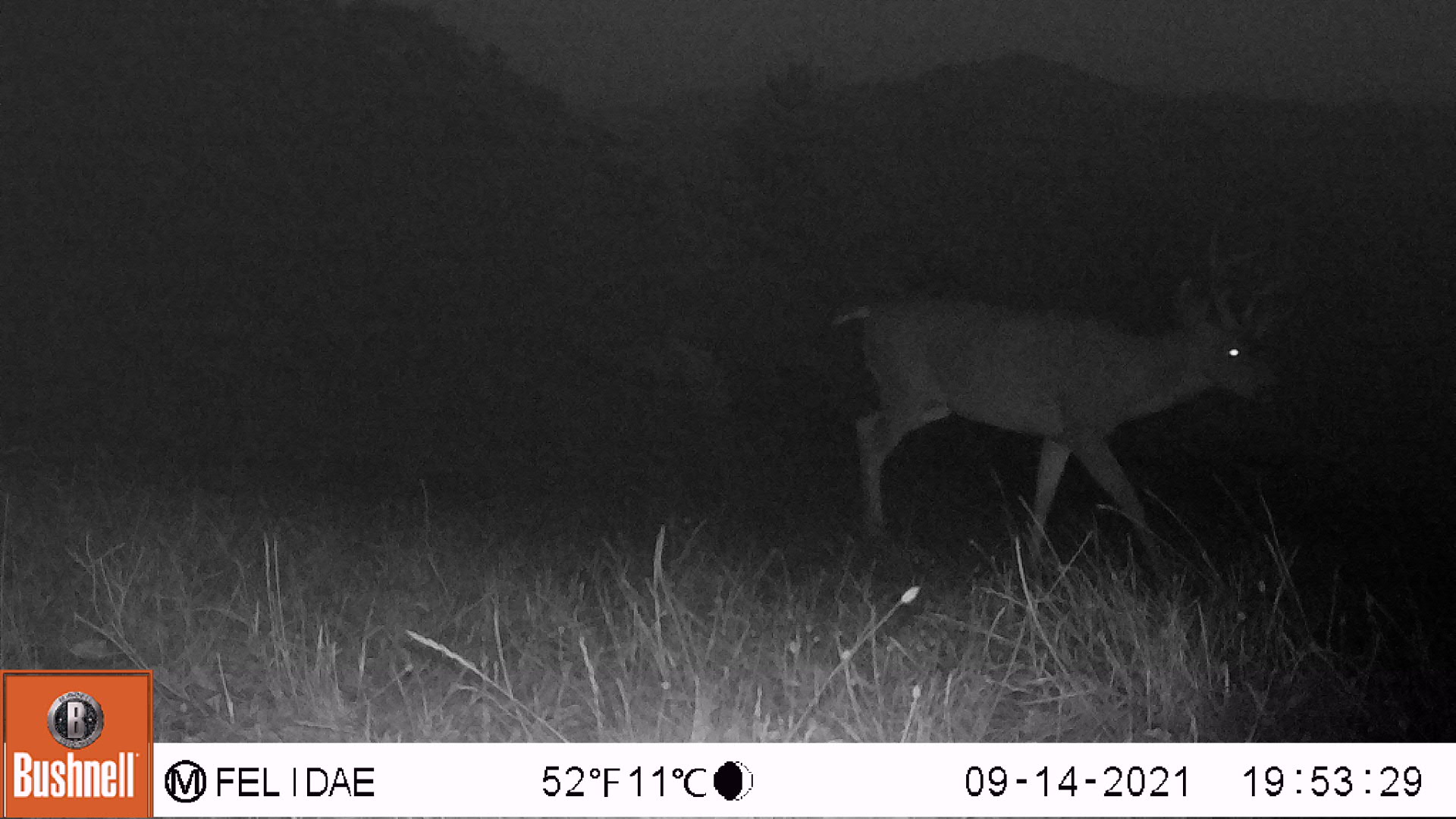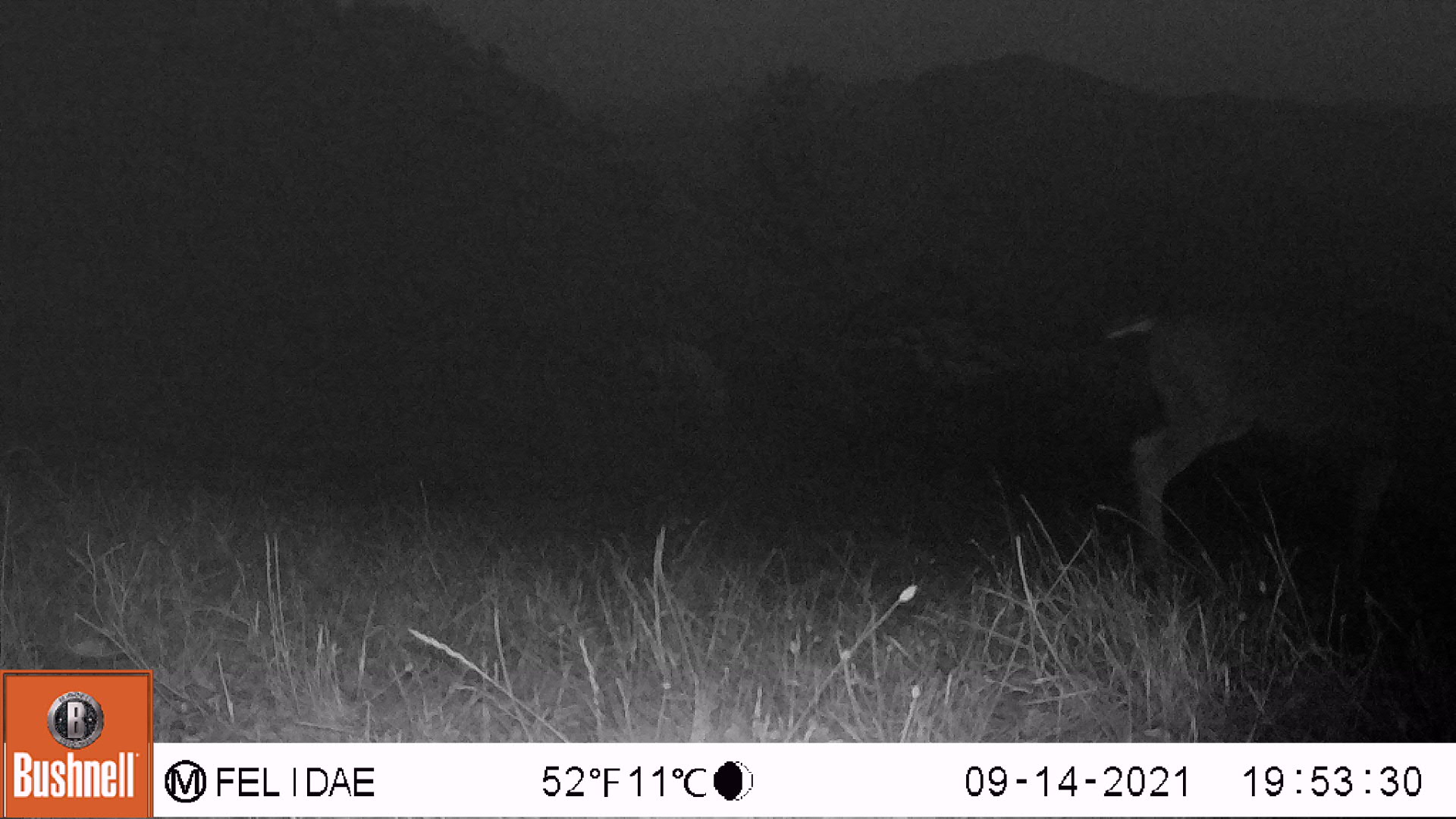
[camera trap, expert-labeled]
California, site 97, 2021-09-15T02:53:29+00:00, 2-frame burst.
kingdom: Animalia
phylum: Chordata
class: Mammalia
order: Artiodactyla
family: Cervidae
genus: Odocoileus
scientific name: Odocoileus hemionus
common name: mule deer